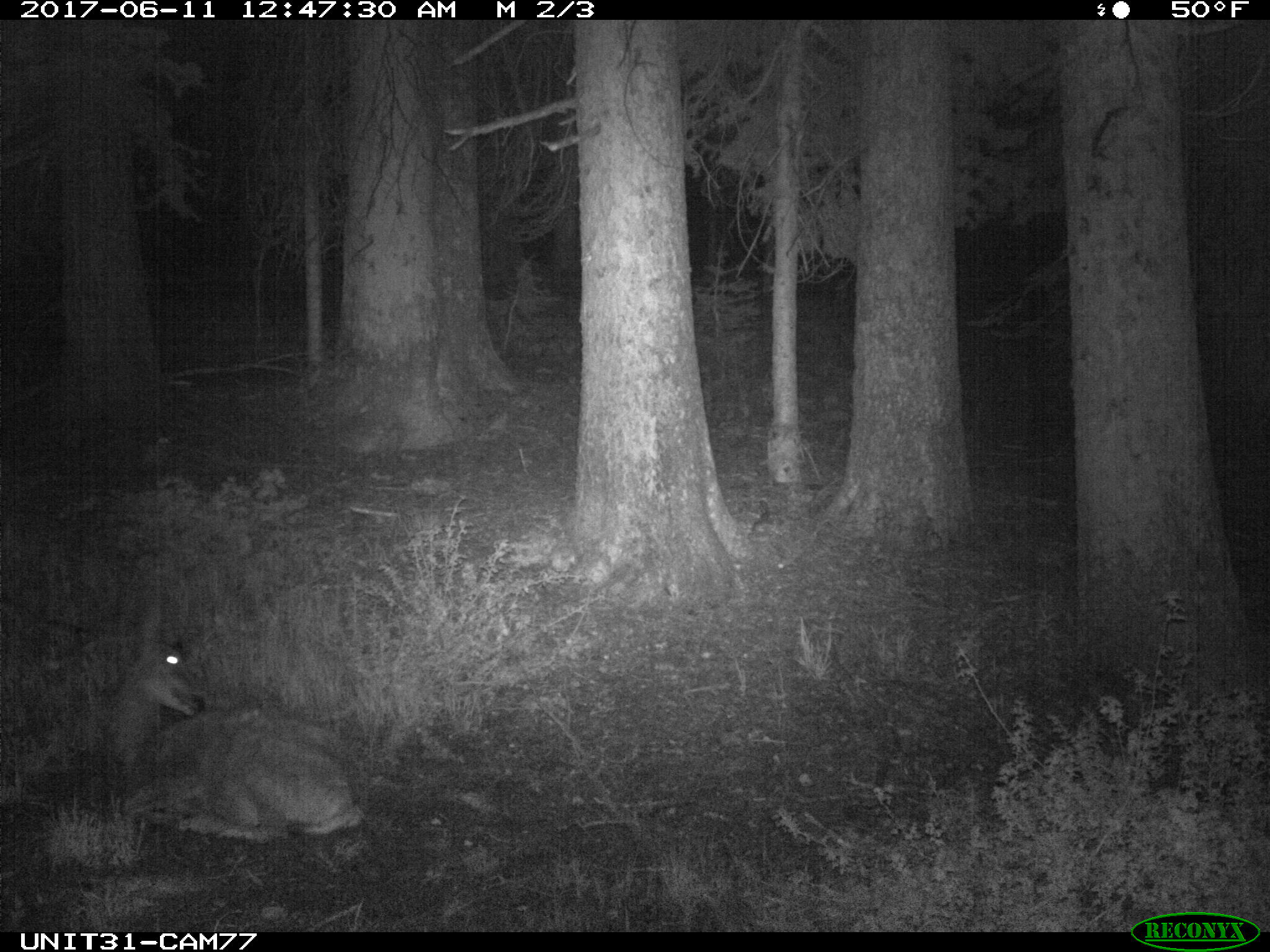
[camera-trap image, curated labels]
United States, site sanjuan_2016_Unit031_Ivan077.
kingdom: Animalia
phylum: Chordata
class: Mammalia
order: Artiodactyla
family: Cervidae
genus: Odocoileus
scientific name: Odocoileus hemionus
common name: mule deer